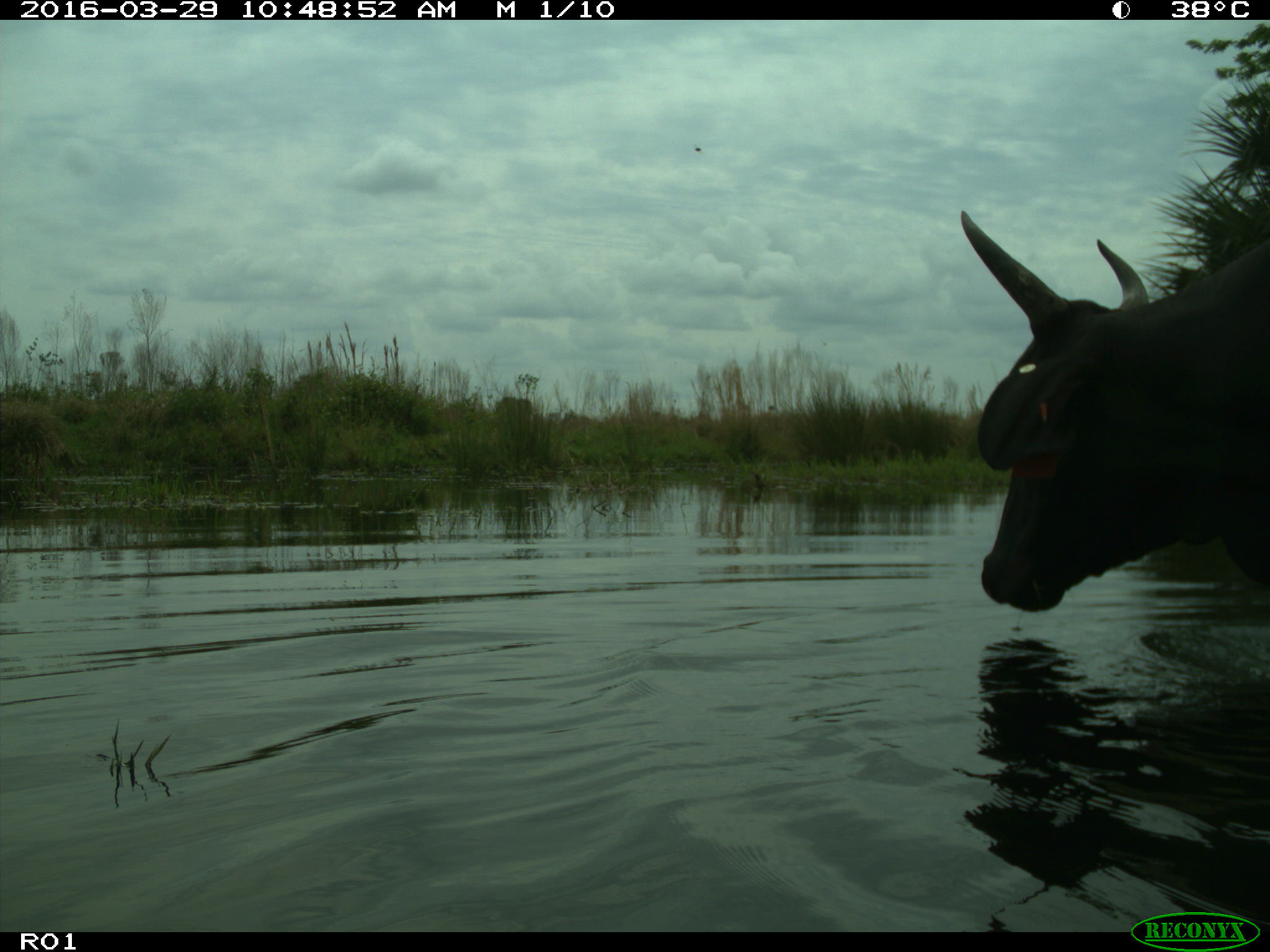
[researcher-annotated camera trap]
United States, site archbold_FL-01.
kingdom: Animalia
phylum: Chordata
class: Mammalia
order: Artiodactyla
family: Bovidae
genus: Bos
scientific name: Bos taurus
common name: domestic cow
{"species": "Bos taurus (domestic cow)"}